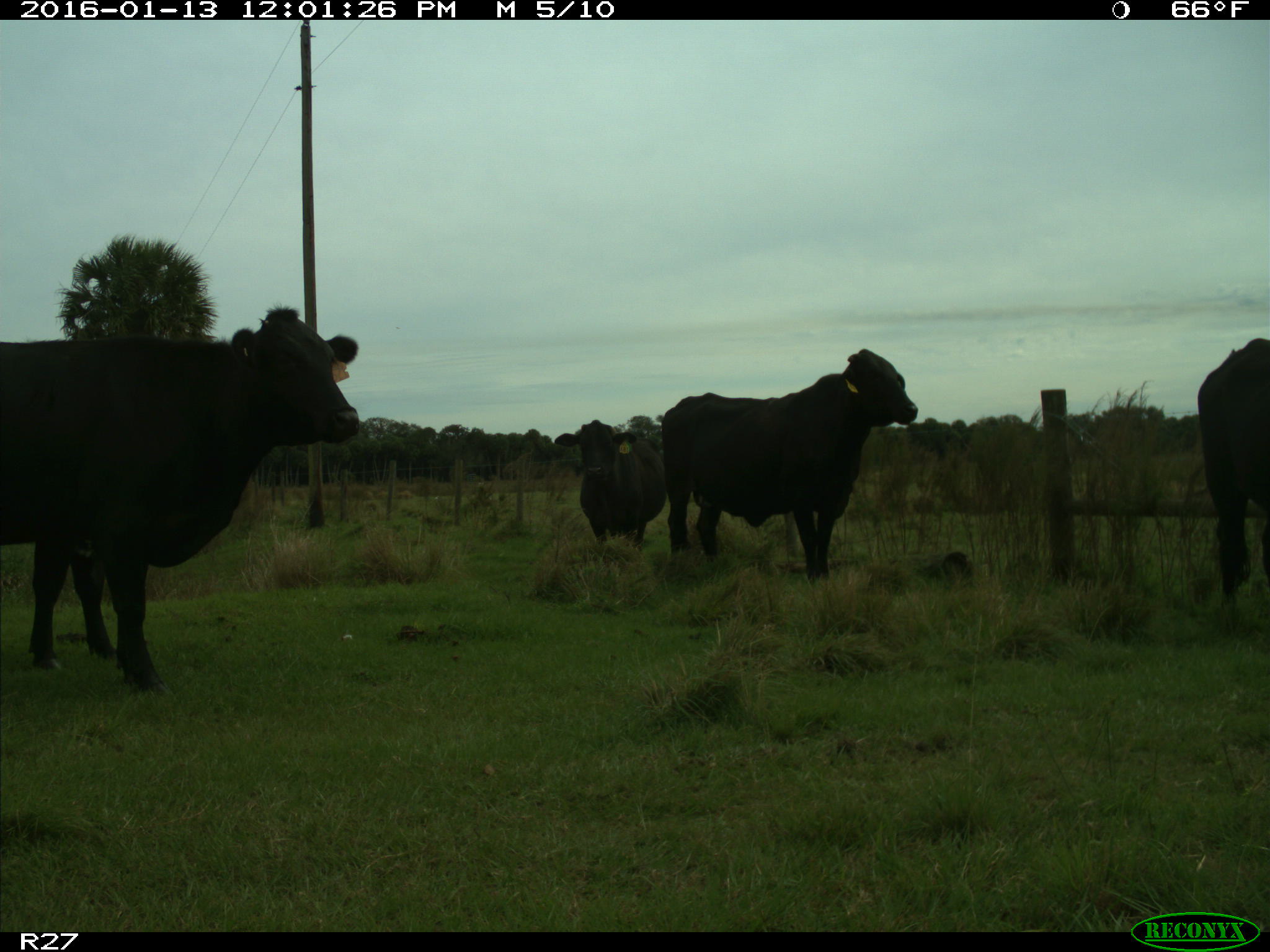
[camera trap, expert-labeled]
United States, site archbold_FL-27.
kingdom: Animalia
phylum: Chordata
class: Mammalia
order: Artiodactyla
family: Bovidae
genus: Bos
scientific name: Bos taurus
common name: domestic cow